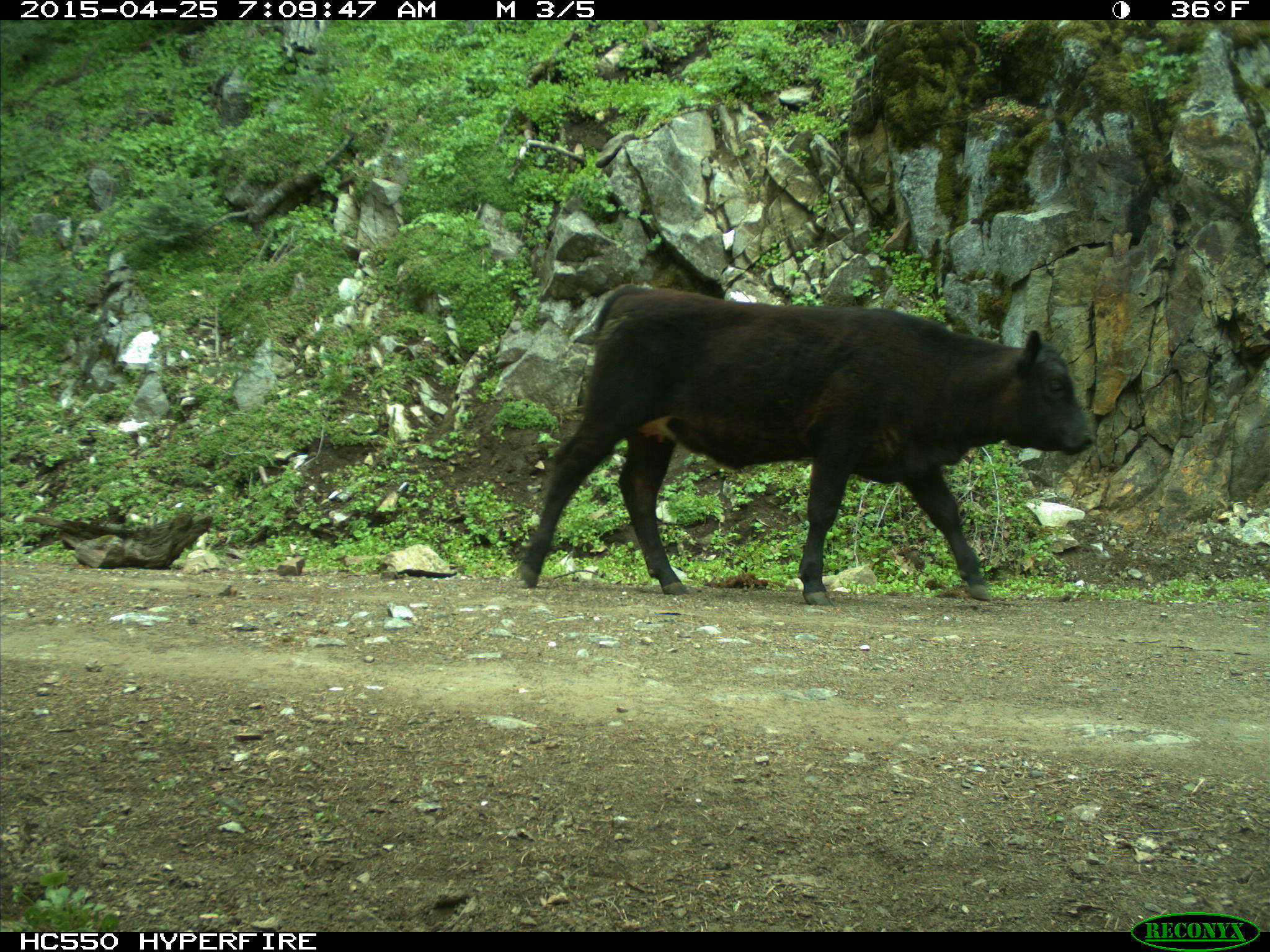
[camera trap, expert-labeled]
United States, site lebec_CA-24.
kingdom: Animalia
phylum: Chordata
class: Mammalia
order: Artiodactyla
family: Bovidae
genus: Bos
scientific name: Bos taurus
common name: domestic cow